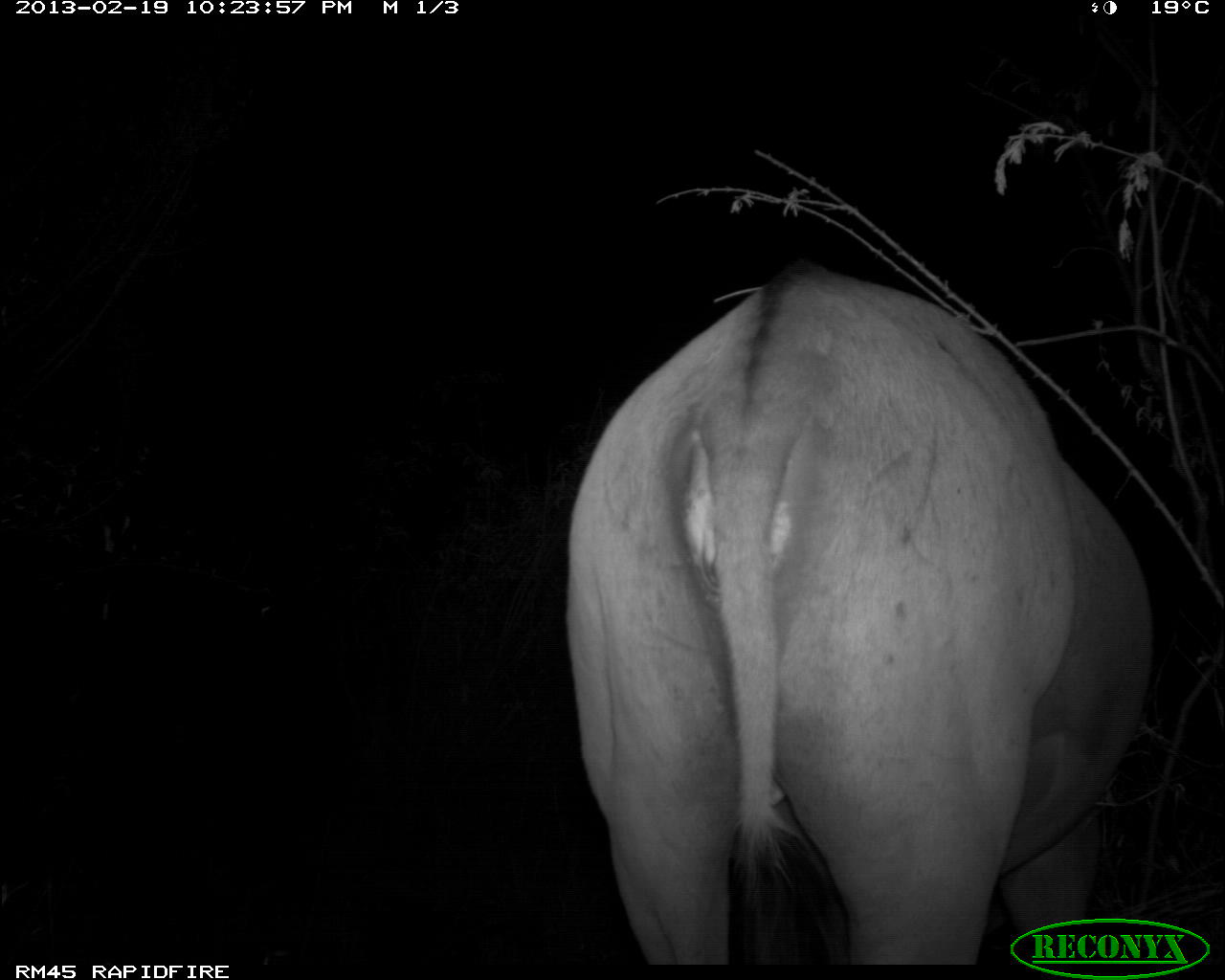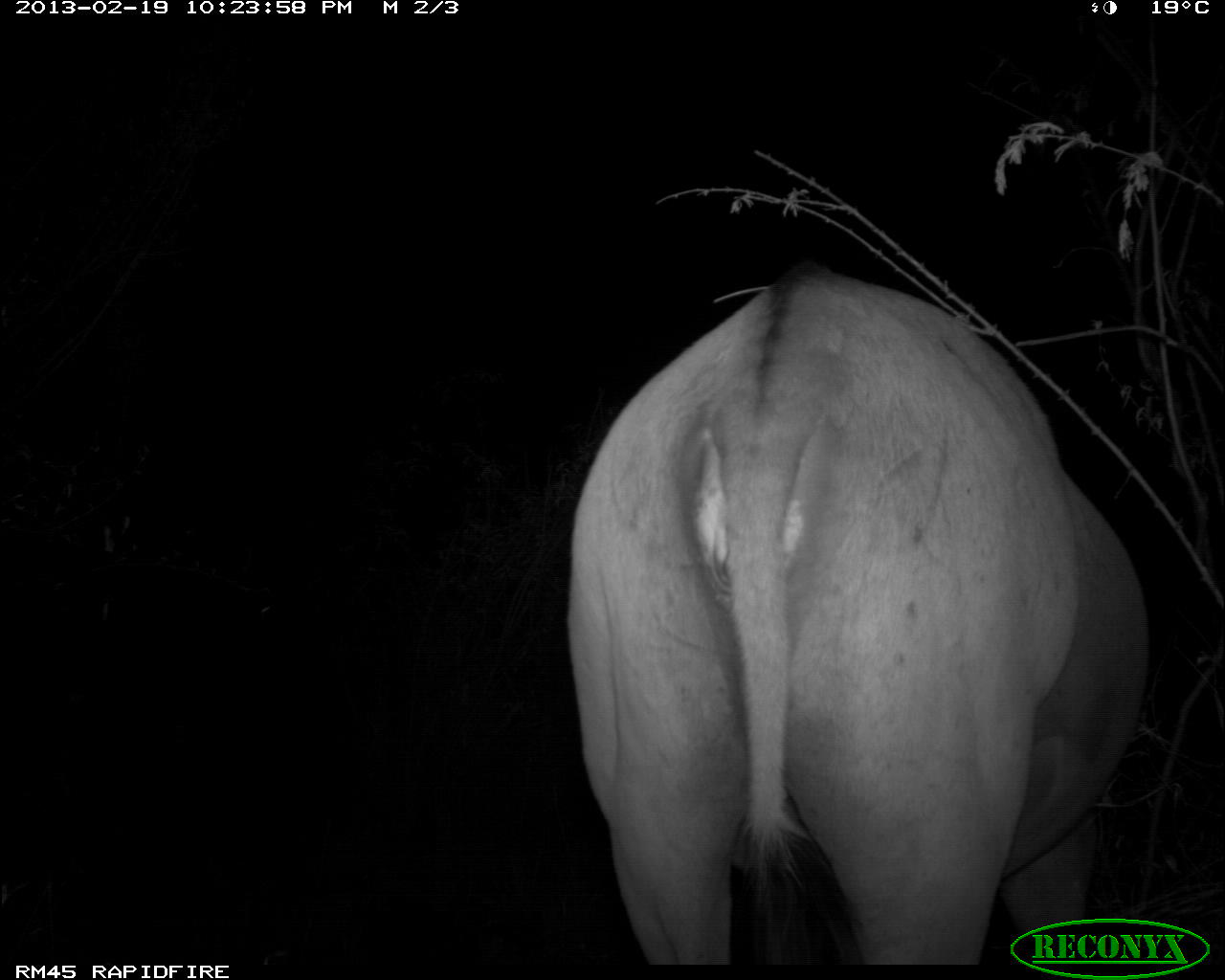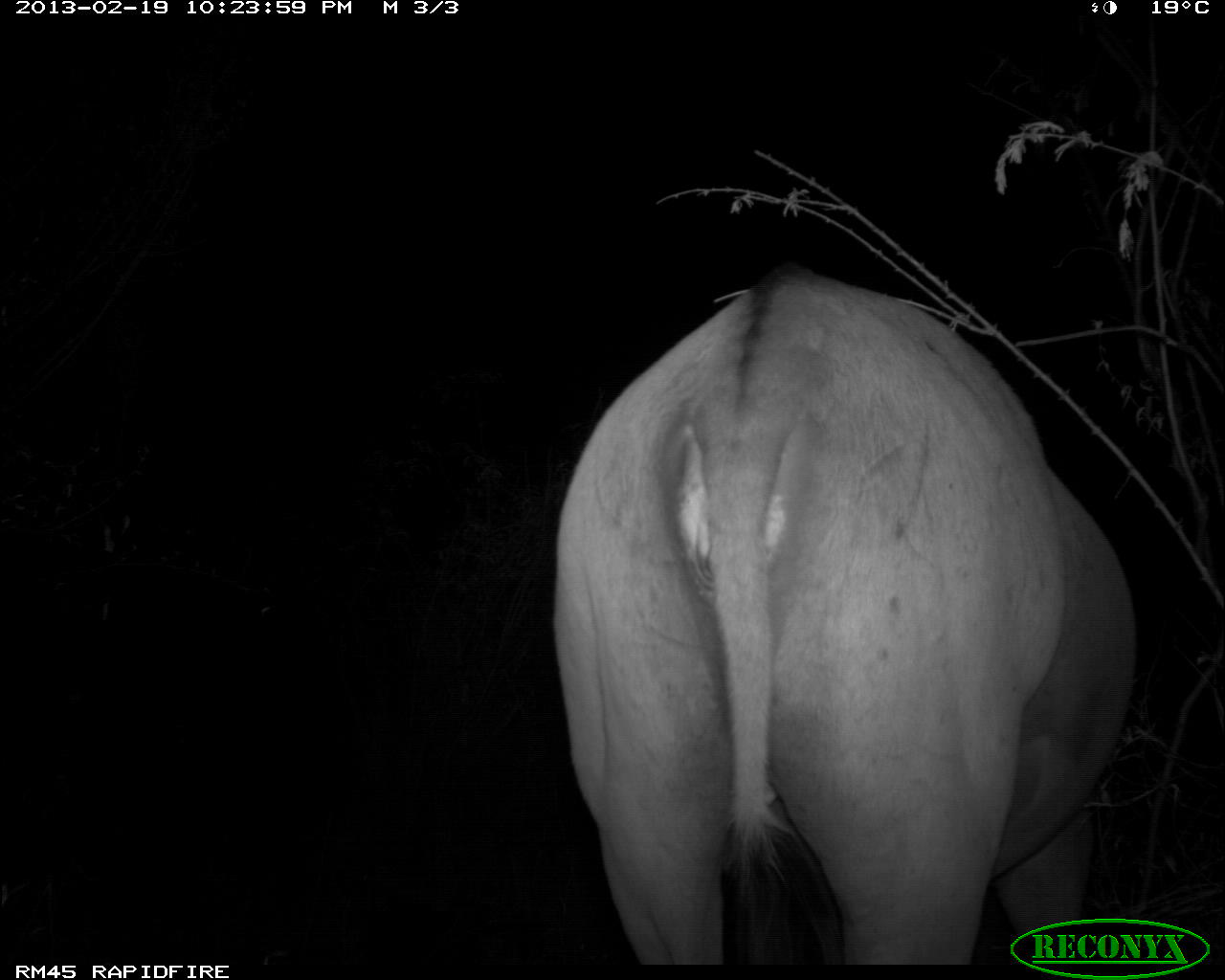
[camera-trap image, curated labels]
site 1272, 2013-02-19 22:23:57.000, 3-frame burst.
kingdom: Animalia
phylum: Chordata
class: Mammalia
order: Artiodactyla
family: Bovidae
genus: Tragelaphus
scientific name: Tragelaphus oryx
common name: eland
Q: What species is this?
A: Tragelaphus oryx (eland).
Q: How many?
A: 1.